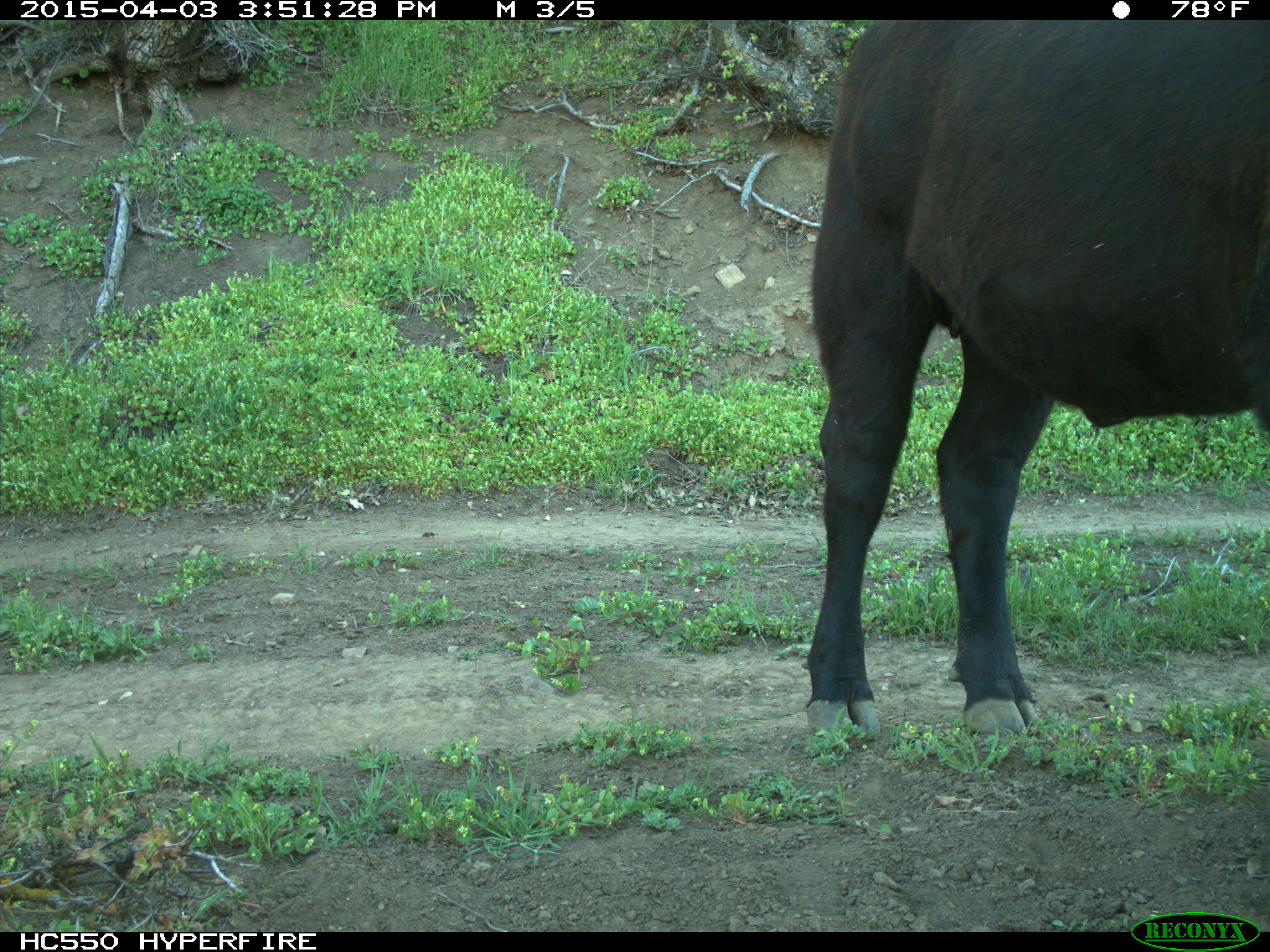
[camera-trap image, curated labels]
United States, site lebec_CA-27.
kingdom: Animalia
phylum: Chordata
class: Mammalia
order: Artiodactyla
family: Bovidae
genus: Bos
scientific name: Bos taurus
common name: domestic cow